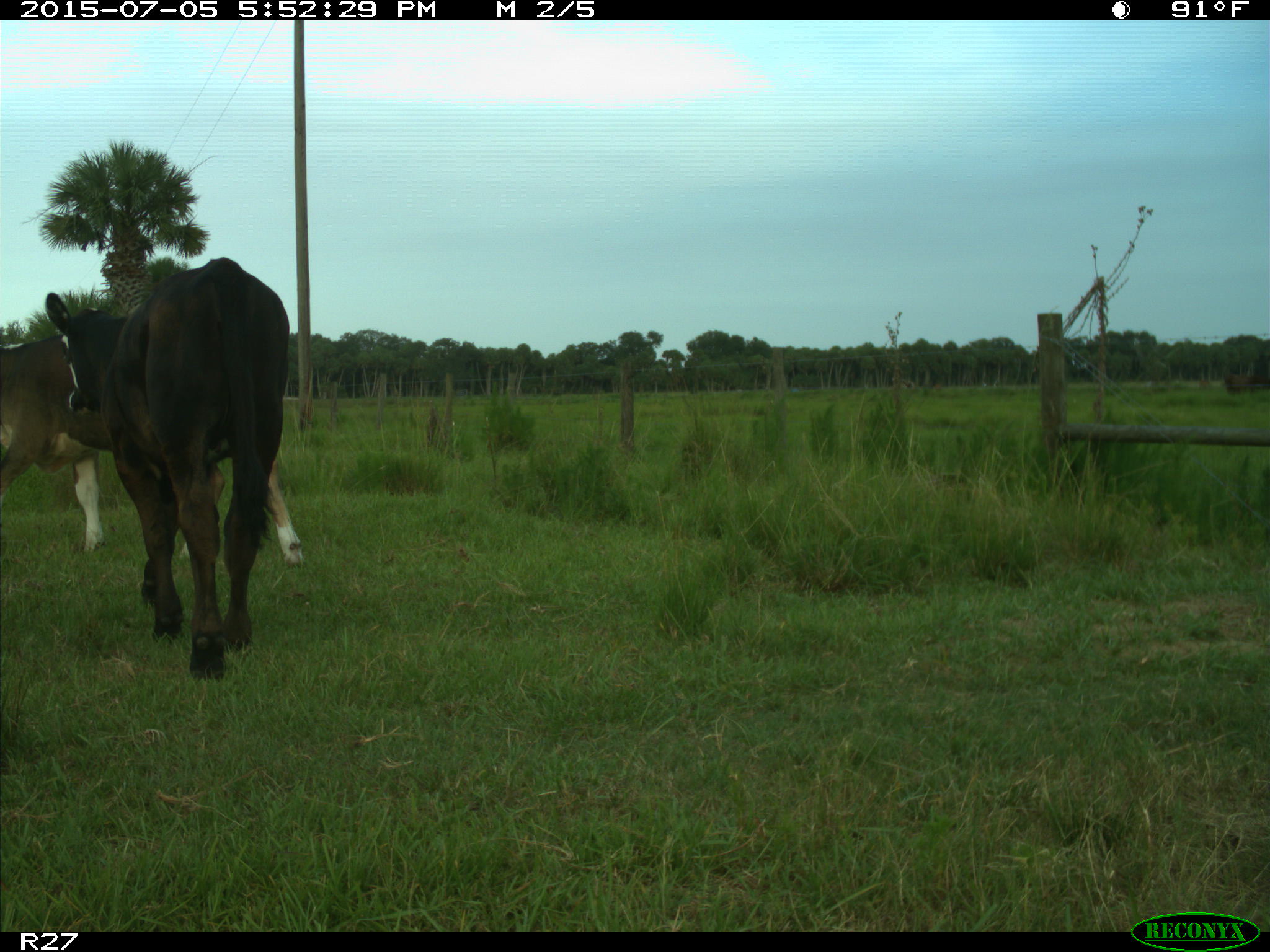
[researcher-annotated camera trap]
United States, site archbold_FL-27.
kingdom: Animalia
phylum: Chordata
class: Mammalia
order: Artiodactyla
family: Bovidae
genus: Bos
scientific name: Bos taurus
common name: domestic cow